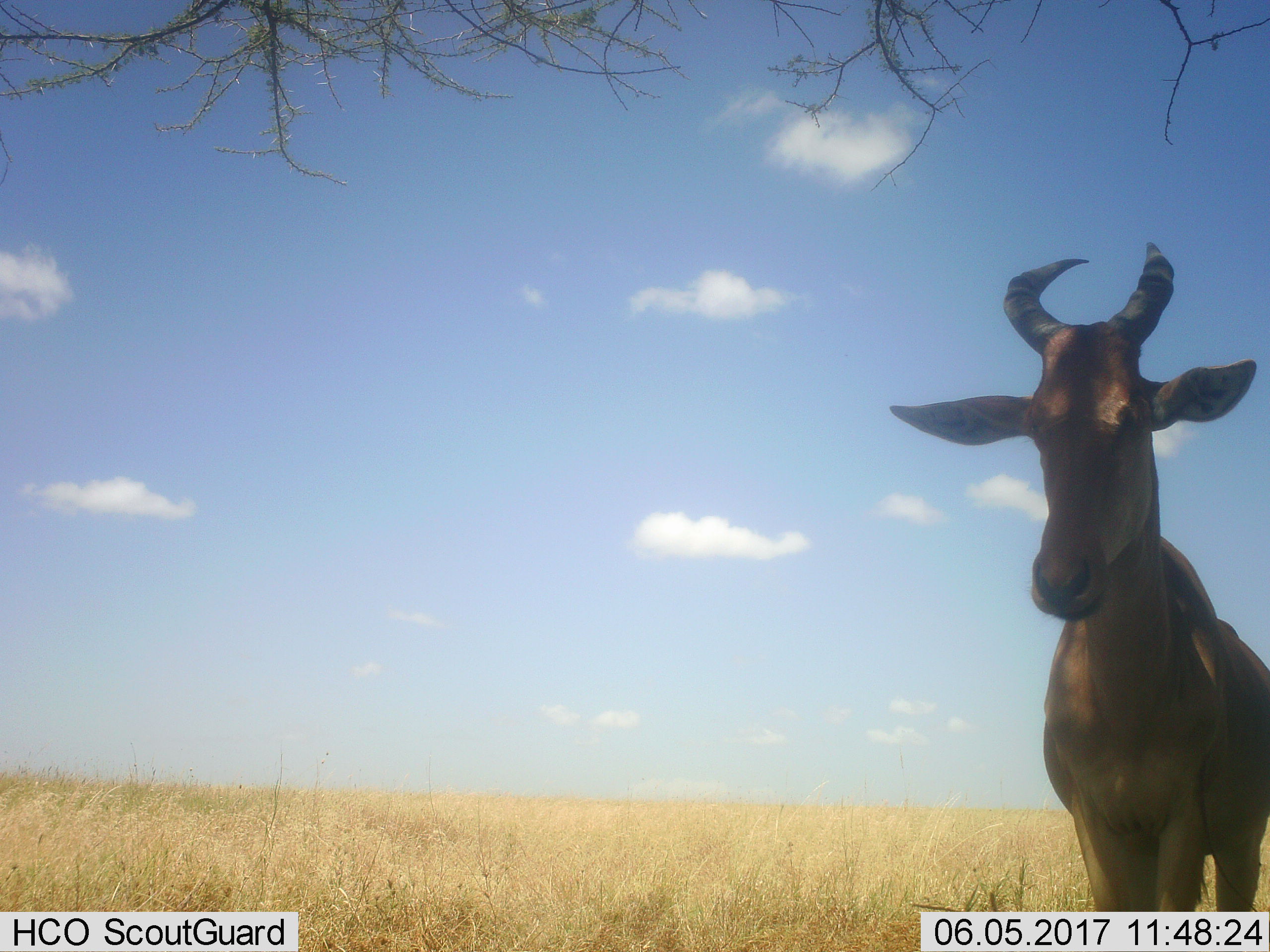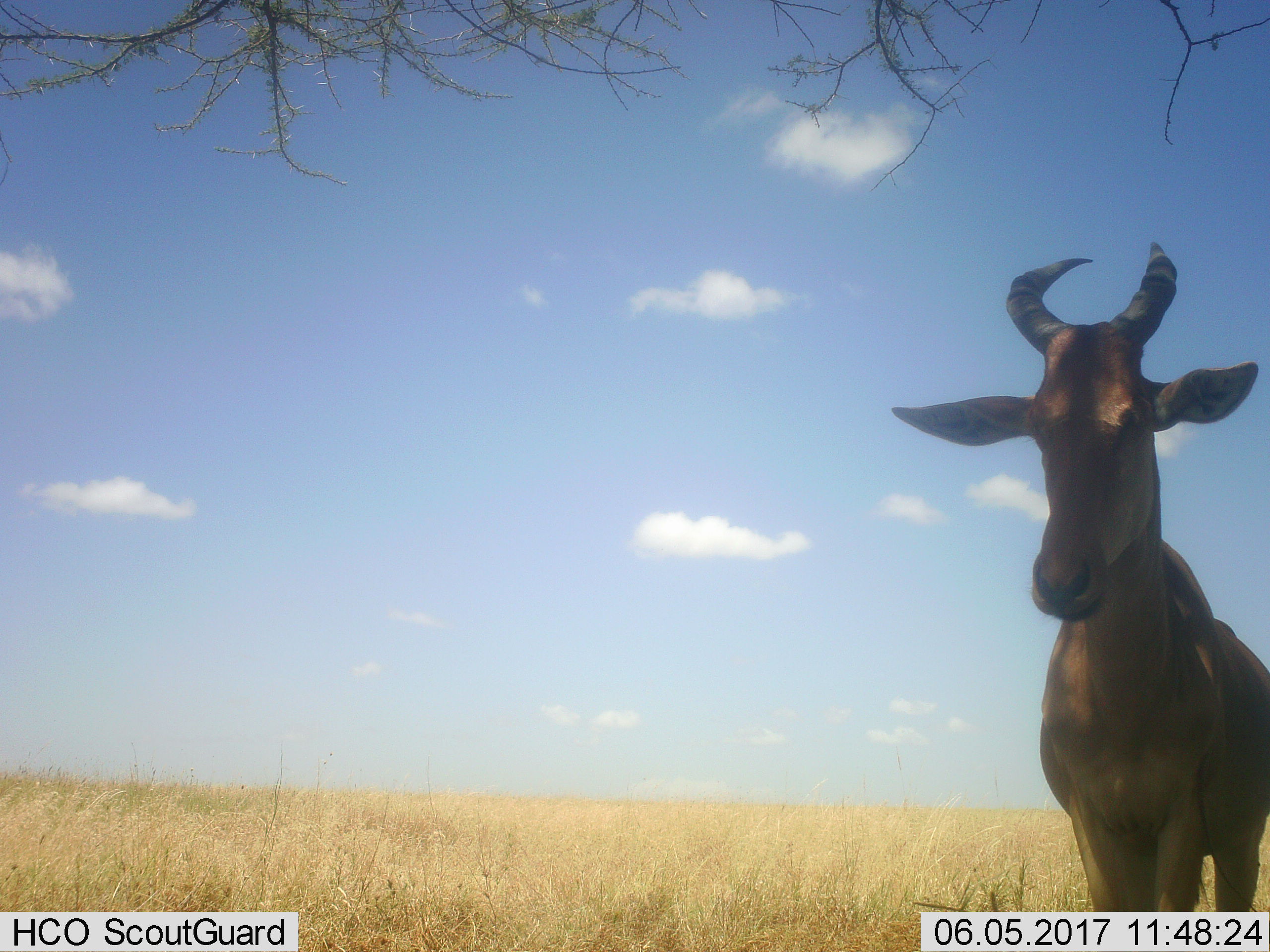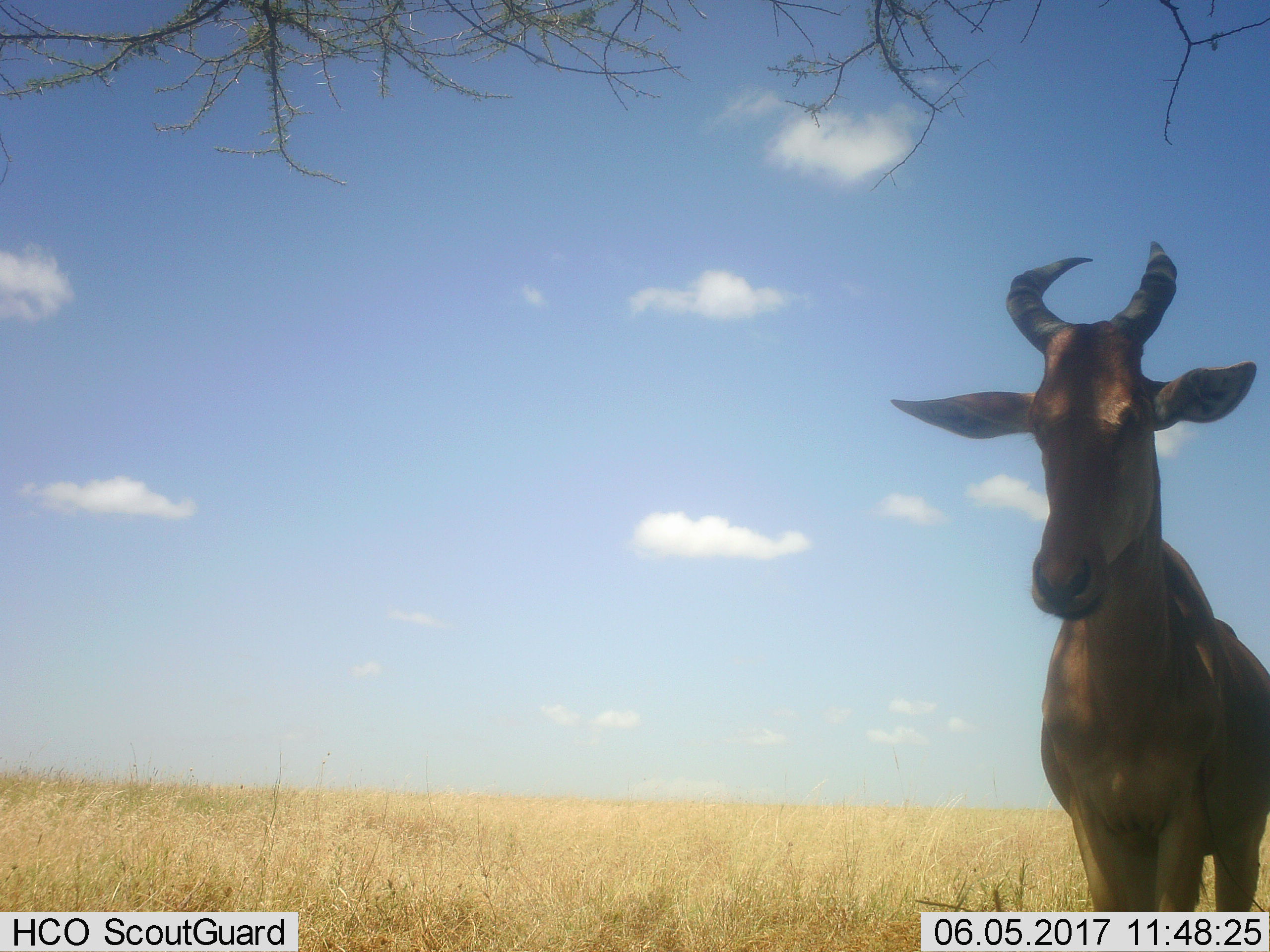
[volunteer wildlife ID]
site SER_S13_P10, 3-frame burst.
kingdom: Animalia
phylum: Chordata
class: Mammalia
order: Artiodactyla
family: Bovidae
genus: Alcelaphus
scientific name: Alcelaphus buselaphus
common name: hartebeest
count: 1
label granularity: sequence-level